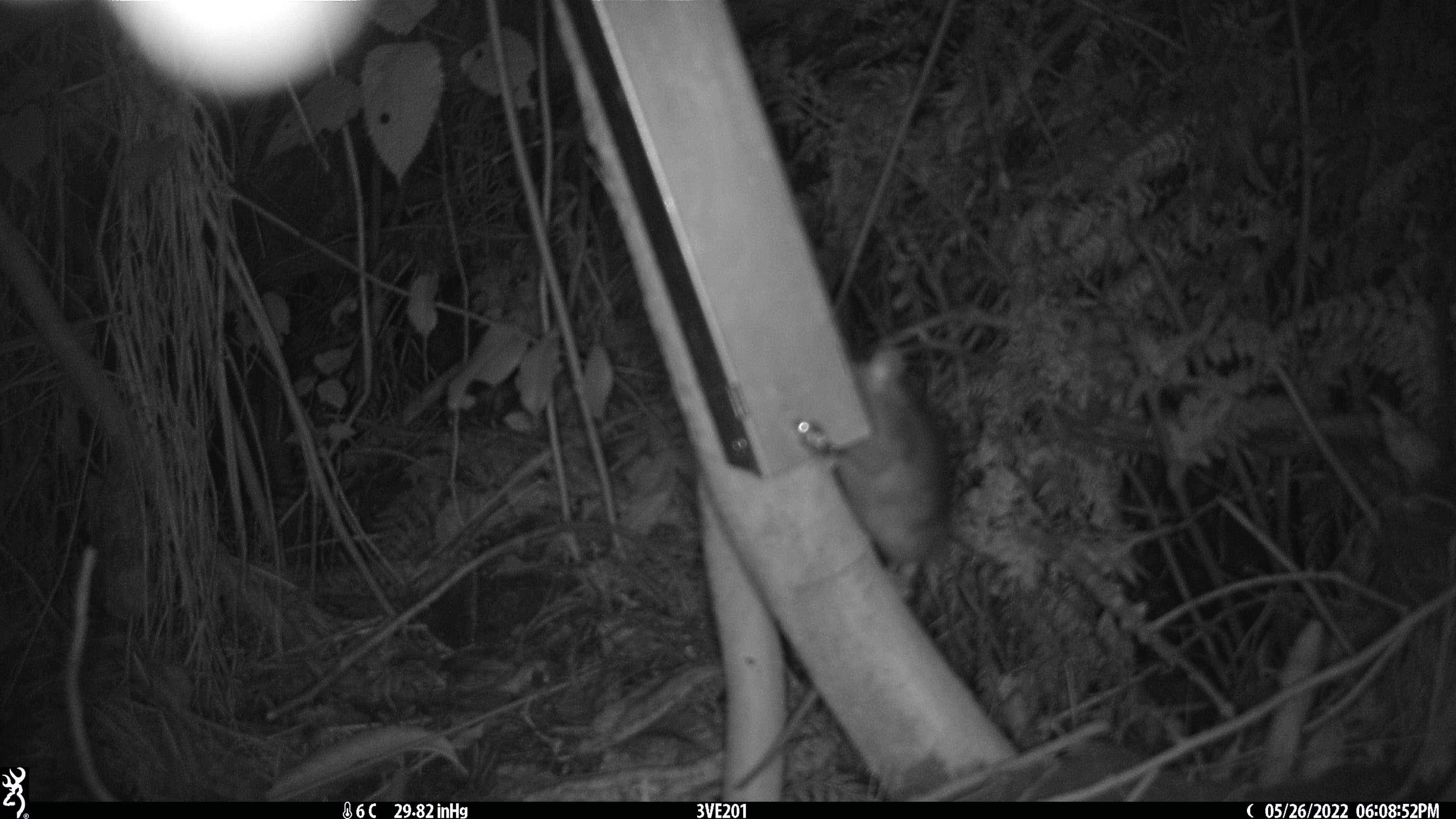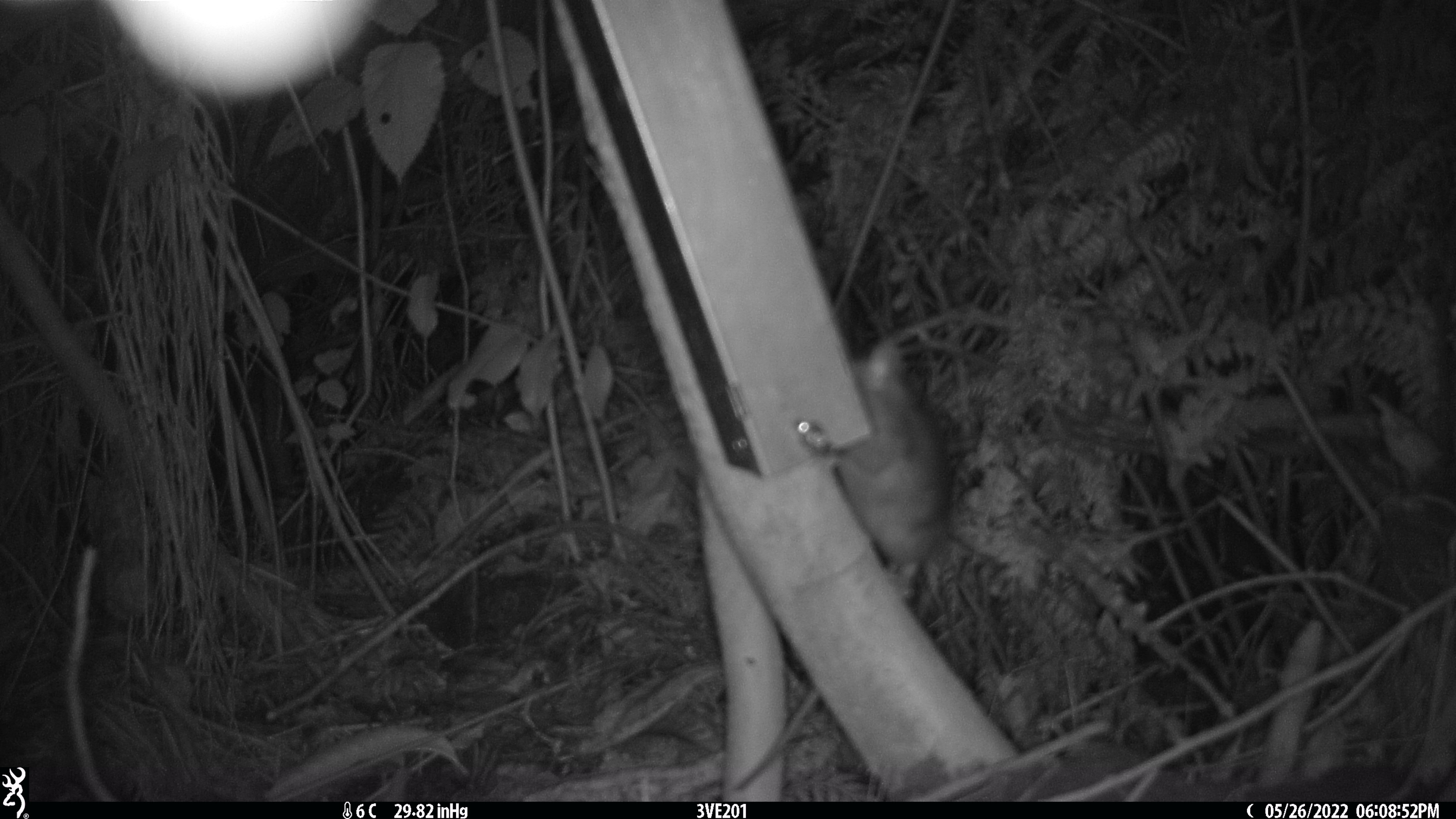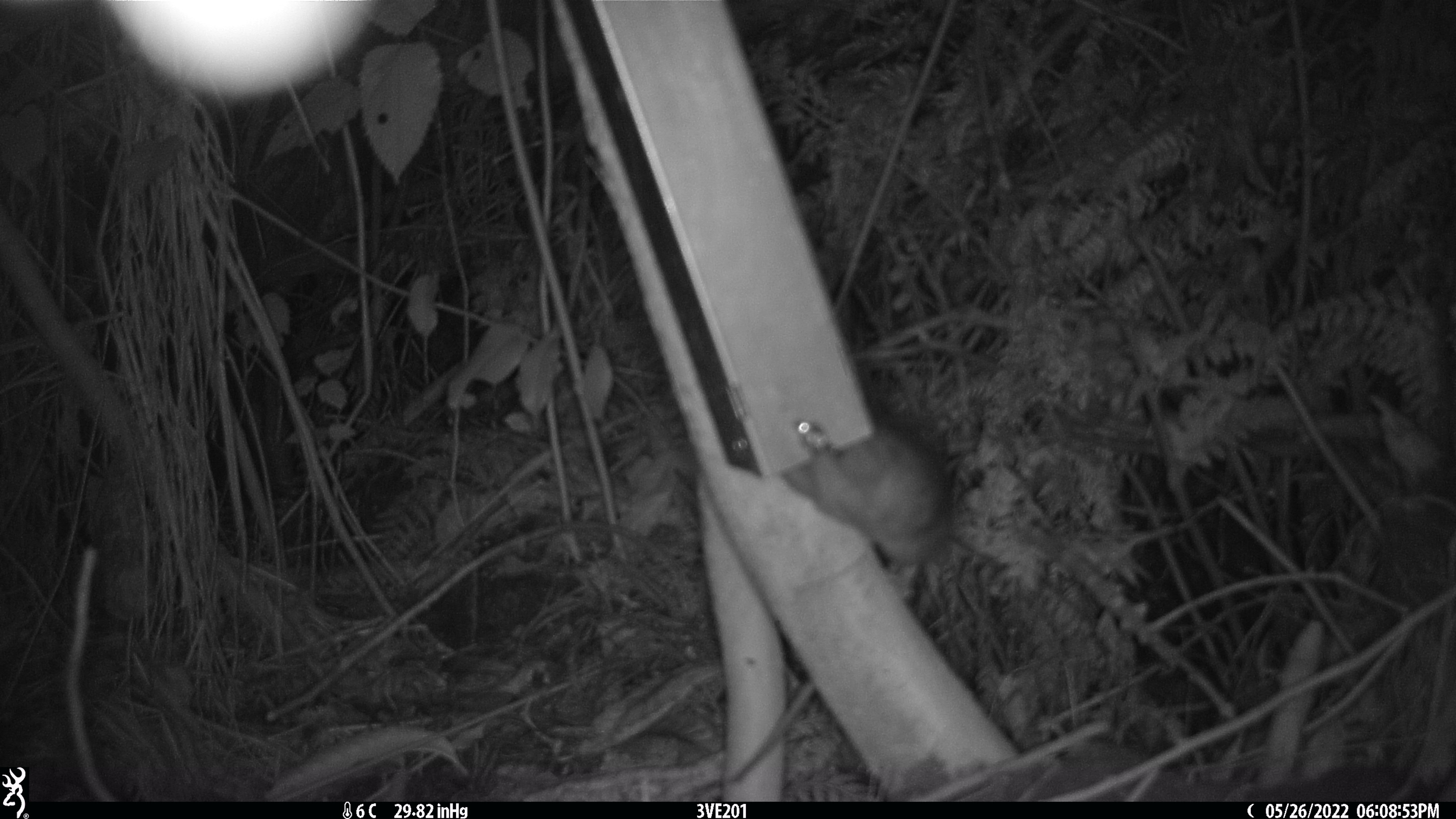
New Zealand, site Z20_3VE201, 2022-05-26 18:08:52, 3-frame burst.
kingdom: Animalia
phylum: Chordata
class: Mammalia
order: Rodentia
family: Muridae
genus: Rattus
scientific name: Rattus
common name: rat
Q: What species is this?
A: Rat (Rattus).